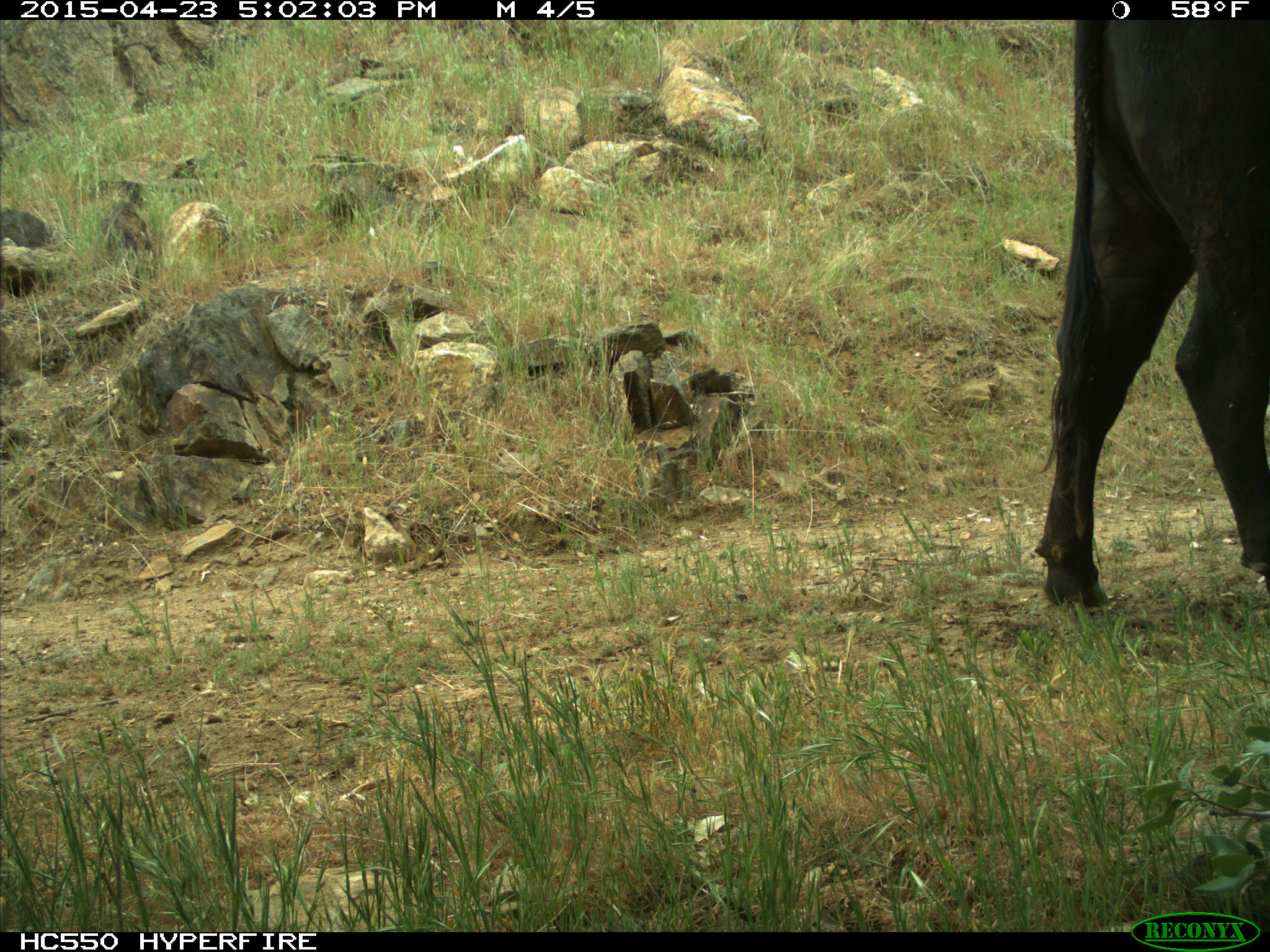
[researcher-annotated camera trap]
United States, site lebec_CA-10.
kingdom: Animalia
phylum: Chordata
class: Mammalia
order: Artiodactyla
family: Bovidae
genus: Bos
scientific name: Bos taurus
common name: domestic cow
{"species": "Bos taurus (domestic cow)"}